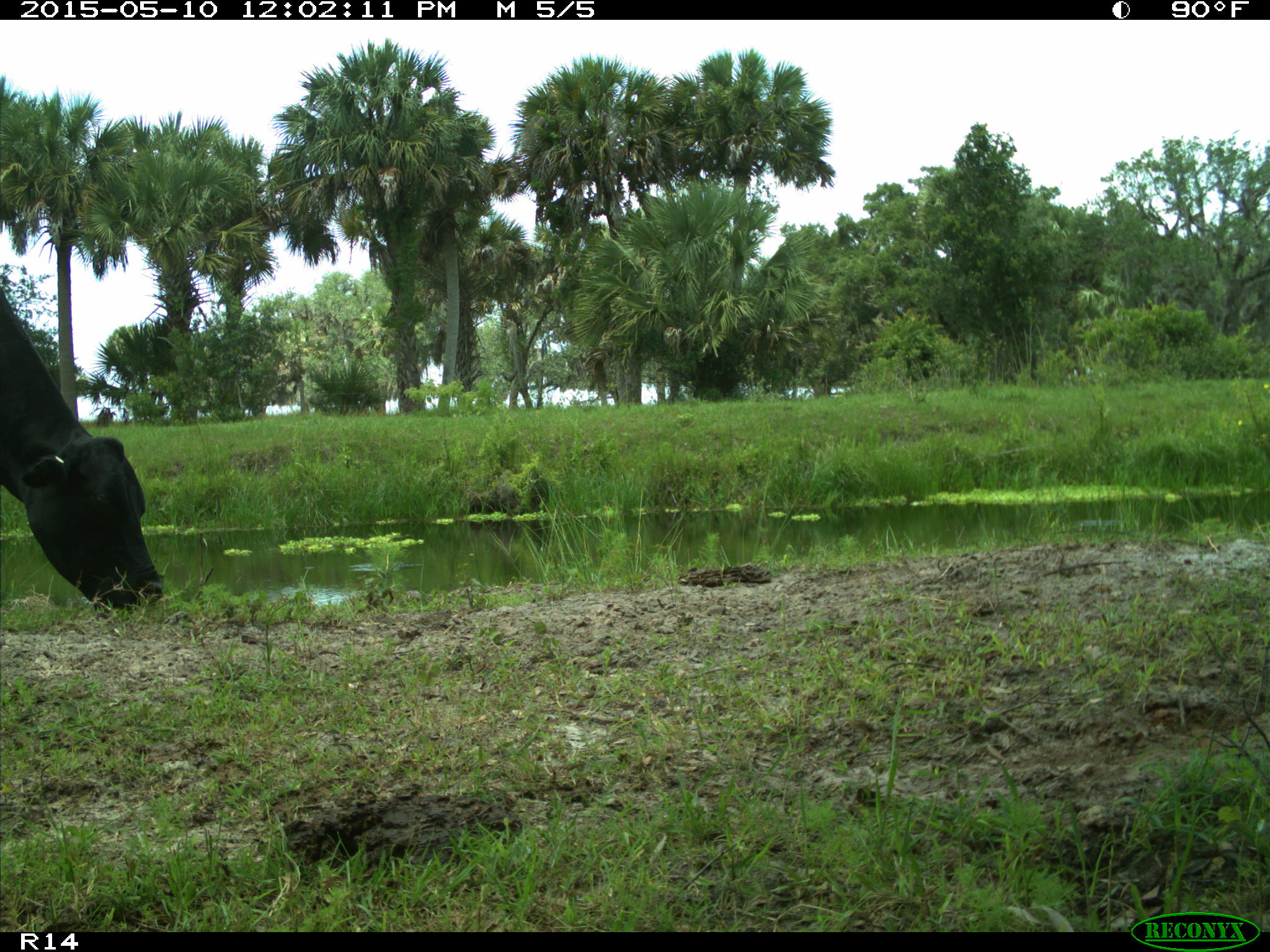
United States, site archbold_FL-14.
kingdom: Animalia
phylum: Chordata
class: Mammalia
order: Artiodactyla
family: Bovidae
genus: Bos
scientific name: Bos taurus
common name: domestic cow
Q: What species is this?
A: Bos taurus (domestic cow).